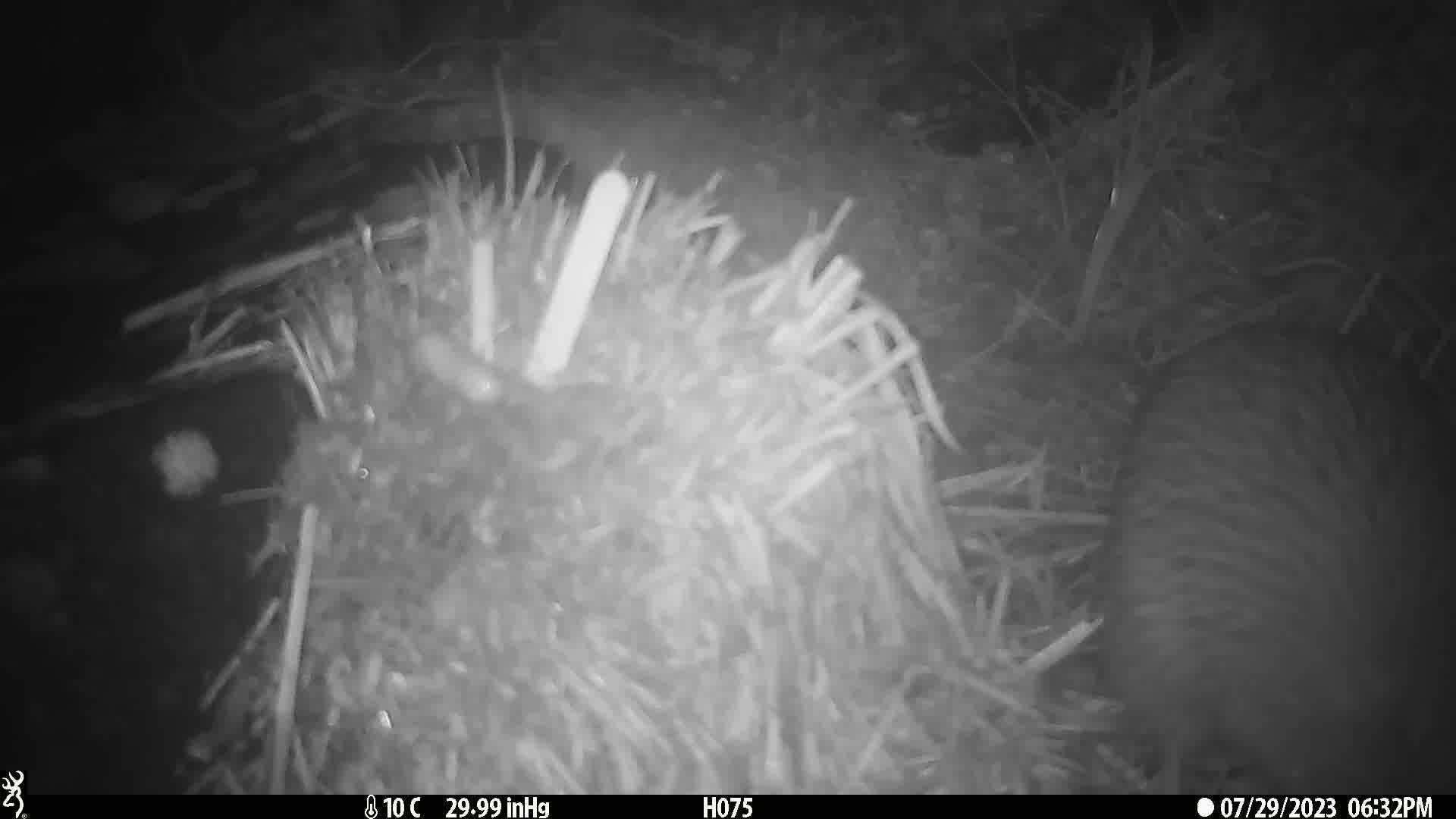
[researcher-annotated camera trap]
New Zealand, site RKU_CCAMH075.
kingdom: Animalia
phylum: Chordata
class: Aves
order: Apterygiformes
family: Apterygidae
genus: Apteryx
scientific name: Apteryx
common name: kiwi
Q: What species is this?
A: Kiwi (Apteryx).